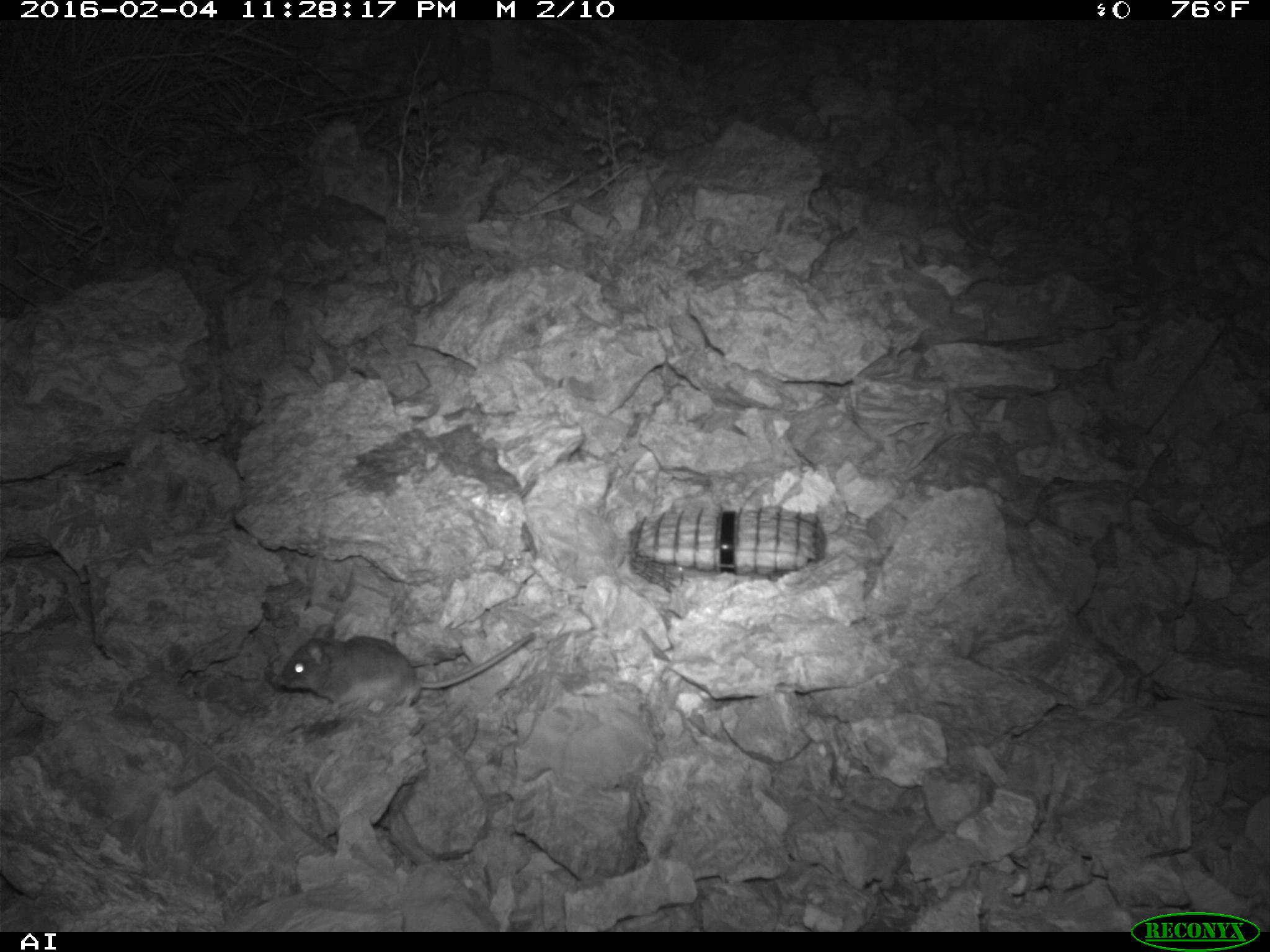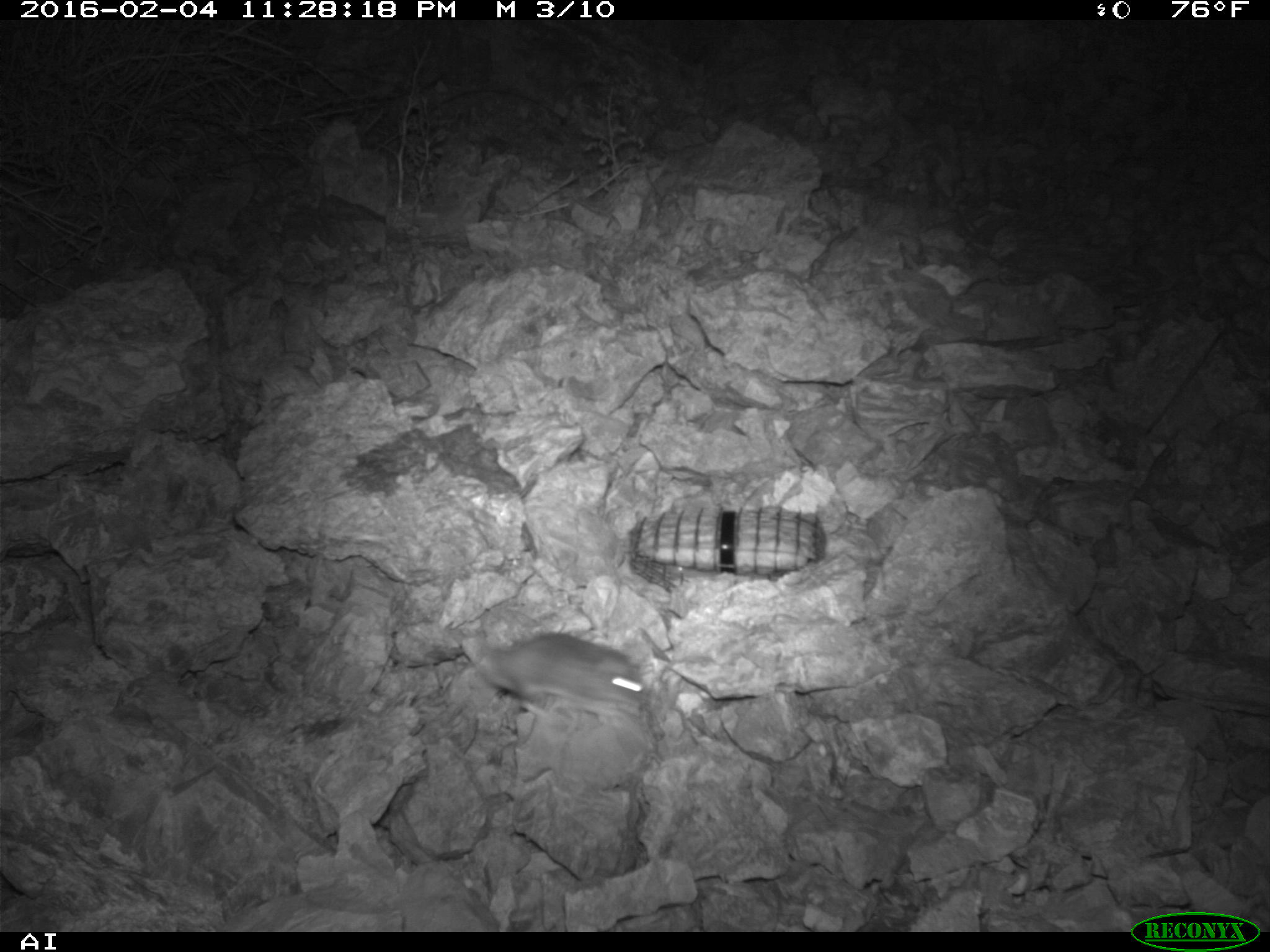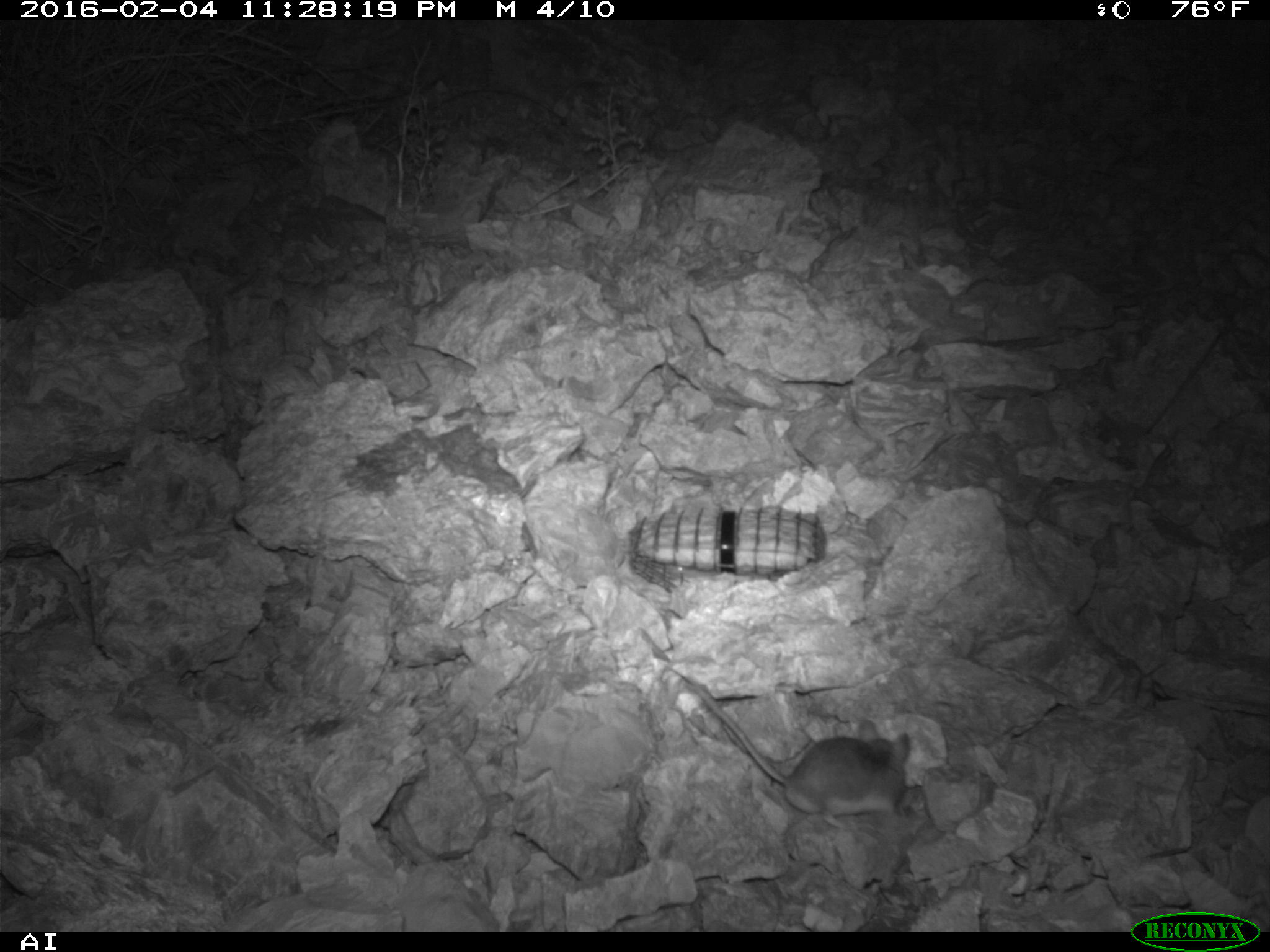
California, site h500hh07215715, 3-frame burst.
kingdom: Animalia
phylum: Chordata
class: Mammalia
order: Rodentia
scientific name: Rodentia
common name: rodent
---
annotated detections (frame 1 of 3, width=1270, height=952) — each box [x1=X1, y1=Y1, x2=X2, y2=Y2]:
rodent: [x1=278, y1=632, x2=535, y2=718]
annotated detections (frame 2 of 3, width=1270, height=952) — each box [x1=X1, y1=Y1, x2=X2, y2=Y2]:
rodent: [x1=477, y1=633, x2=651, y2=721]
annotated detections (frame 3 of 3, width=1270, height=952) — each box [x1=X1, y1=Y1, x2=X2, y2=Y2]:
rodent: [x1=638, y1=623, x2=913, y2=830]